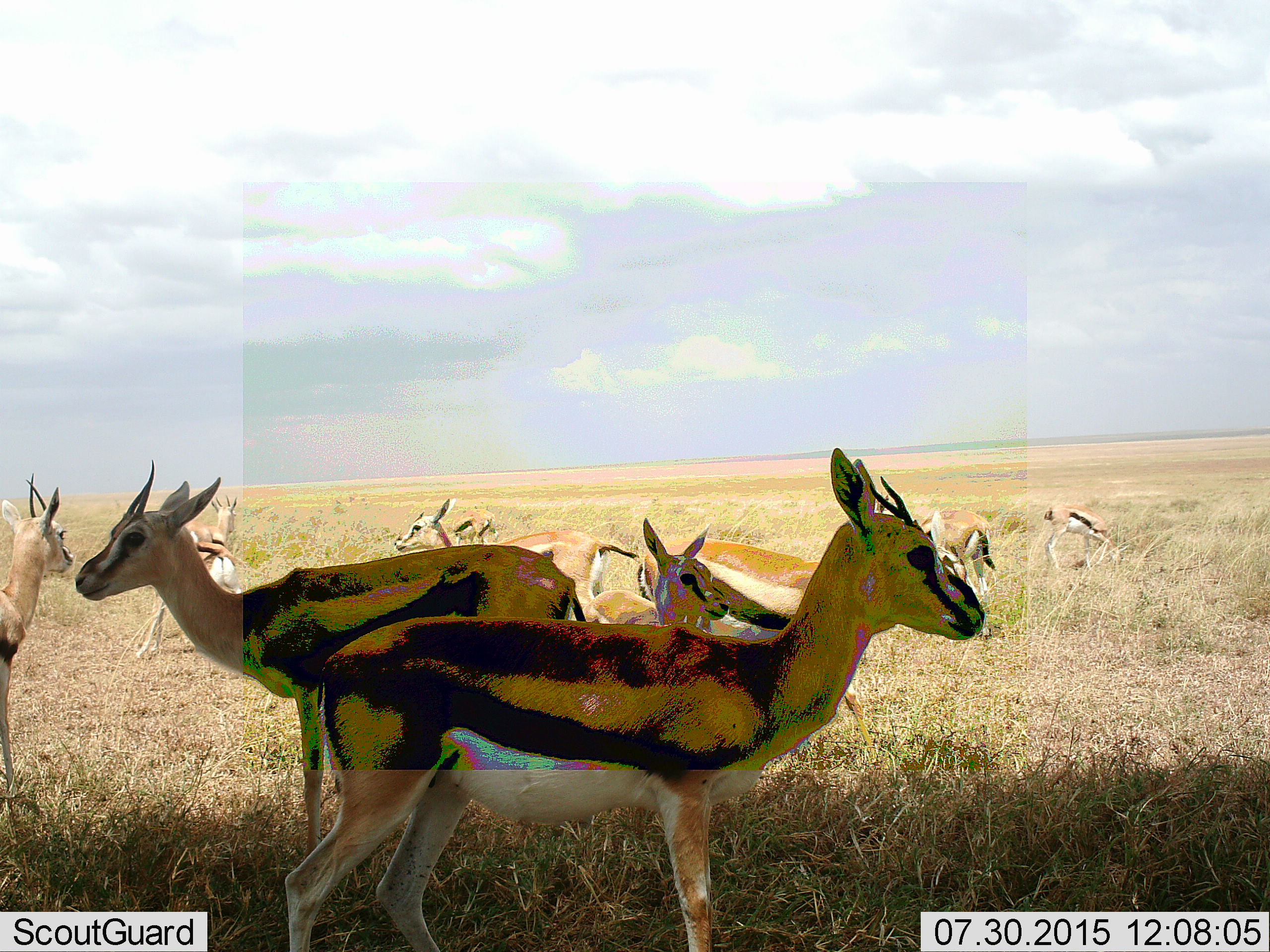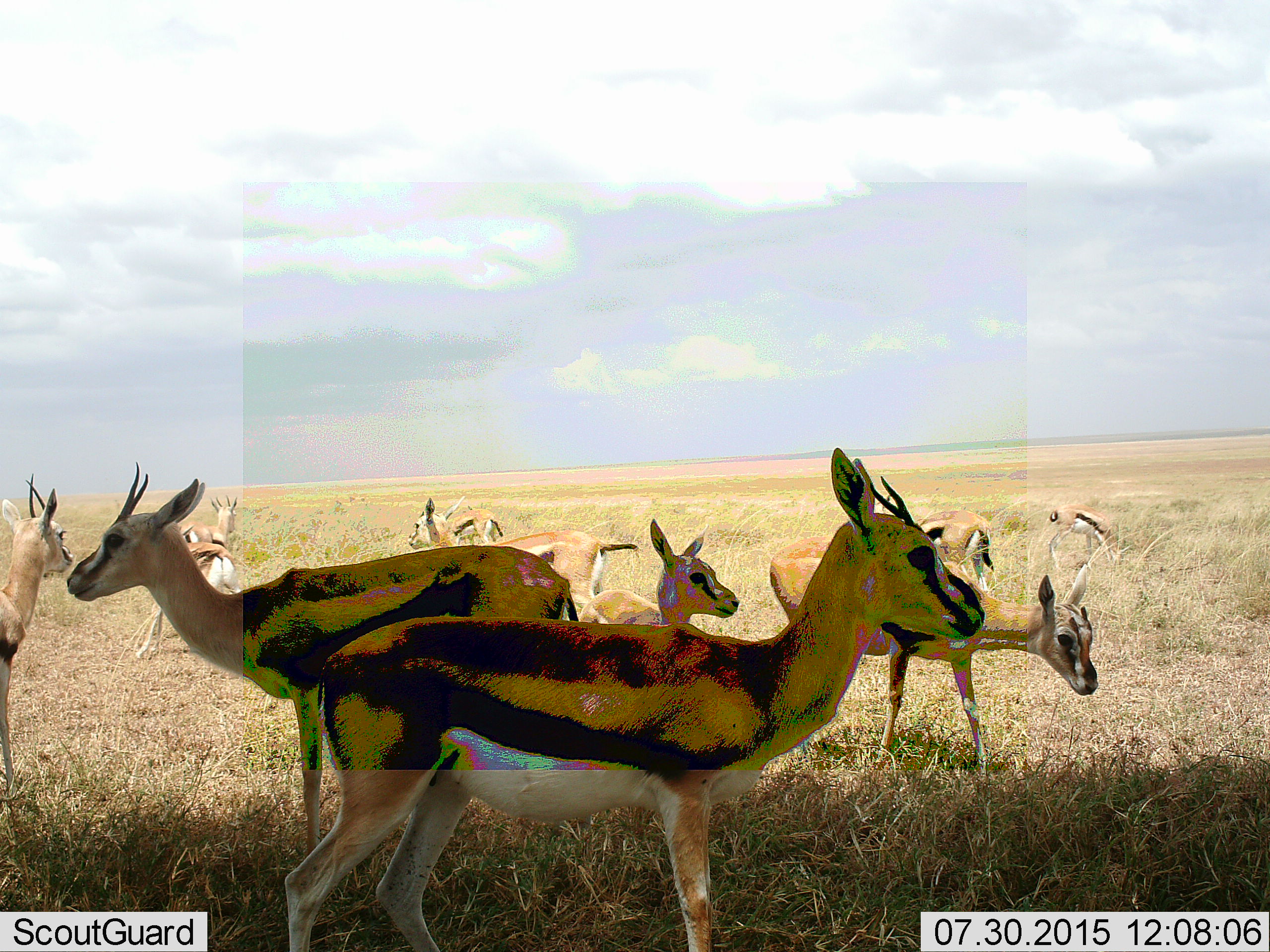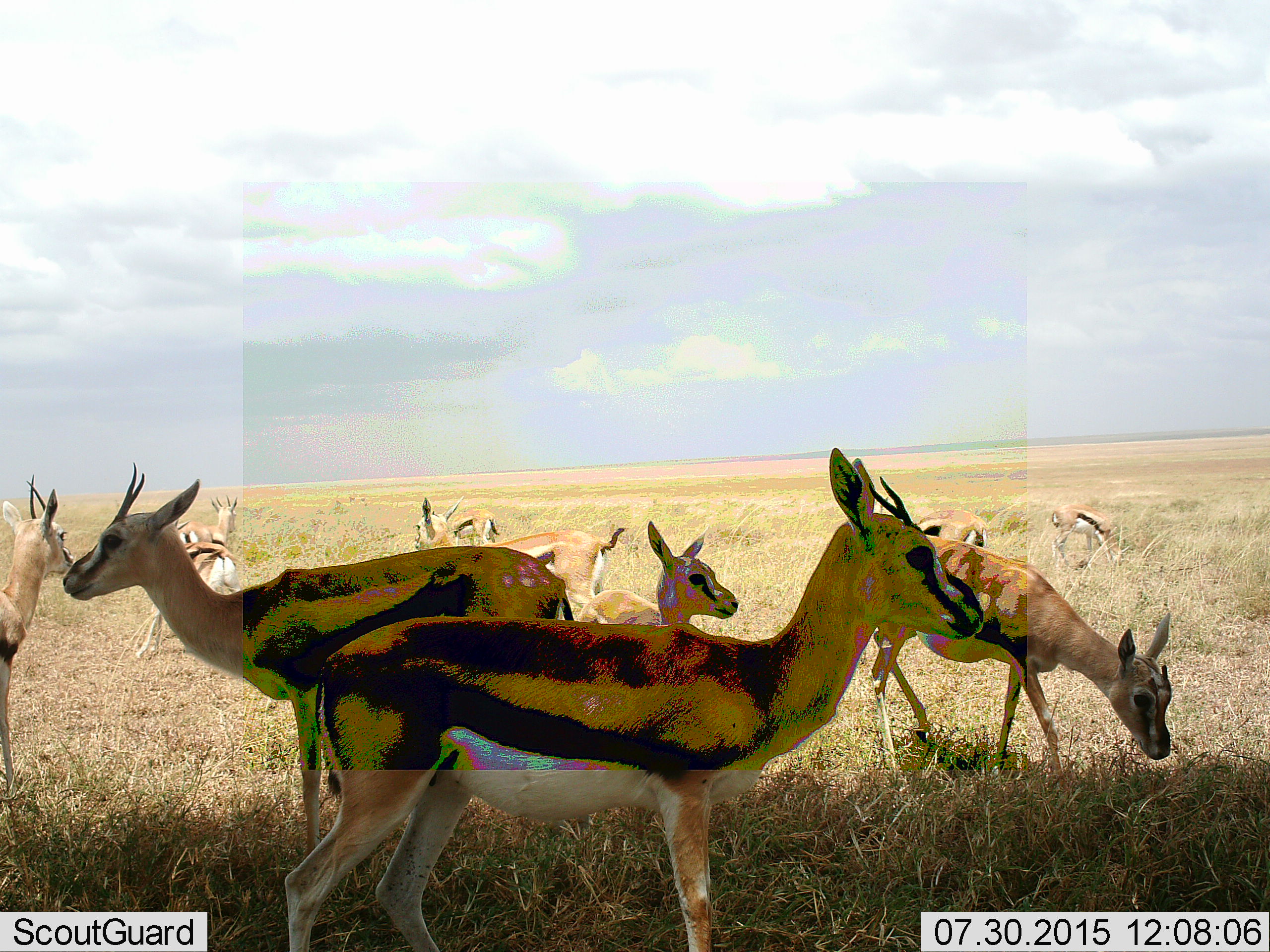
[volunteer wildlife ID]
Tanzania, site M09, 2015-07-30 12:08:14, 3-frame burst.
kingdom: Animalia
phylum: Chordata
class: Mammalia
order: Artiodactyla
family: Bovidae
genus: Eudorcas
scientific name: Eudorcas thomsonii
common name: thomson's gazelle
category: gazellethomsons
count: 11-50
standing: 100%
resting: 0%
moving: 56%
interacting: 11%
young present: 33%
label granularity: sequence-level